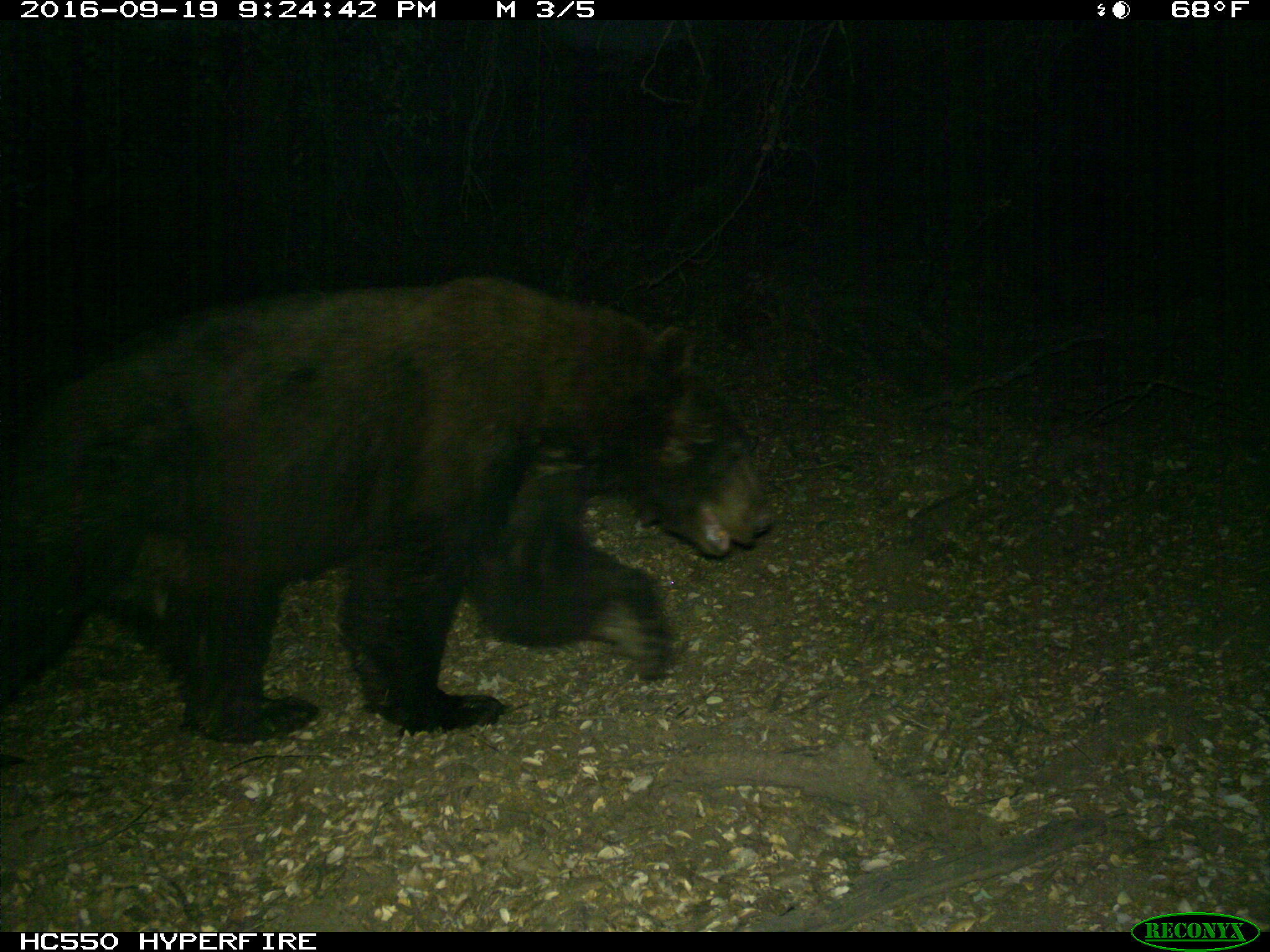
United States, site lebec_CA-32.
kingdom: Animalia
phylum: Chordata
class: Mammalia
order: Carnivora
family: Ursidae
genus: Ursus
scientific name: Ursus americanus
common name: american black bear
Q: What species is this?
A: Ursus americanus (american black bear).